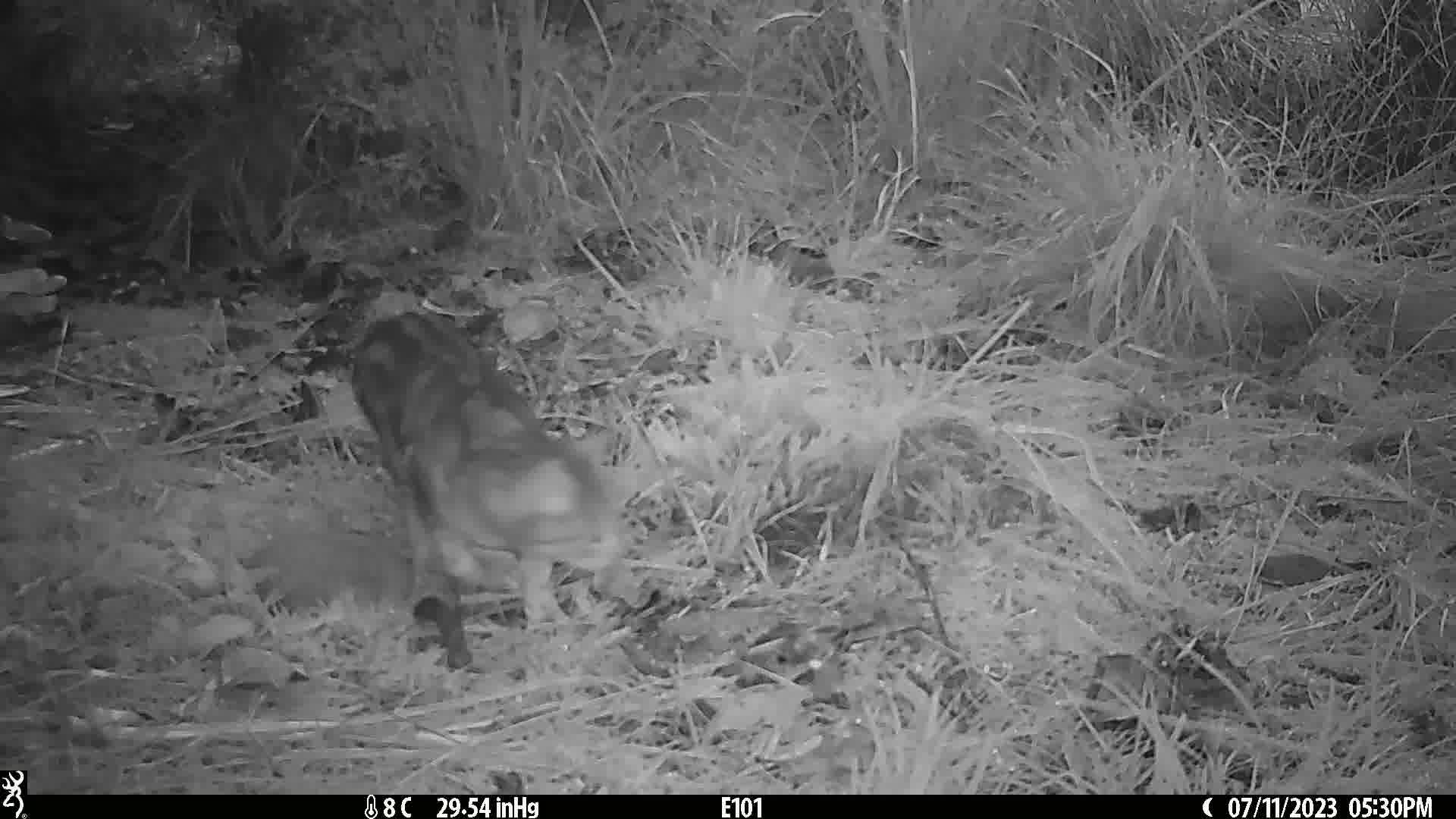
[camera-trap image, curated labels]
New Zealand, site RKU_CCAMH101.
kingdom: Animalia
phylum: Chordata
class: Mammalia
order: Carnivora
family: Felidae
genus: Felis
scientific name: Felis catus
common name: domestic cat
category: cat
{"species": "cat (domestic cat) (Felis catus)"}